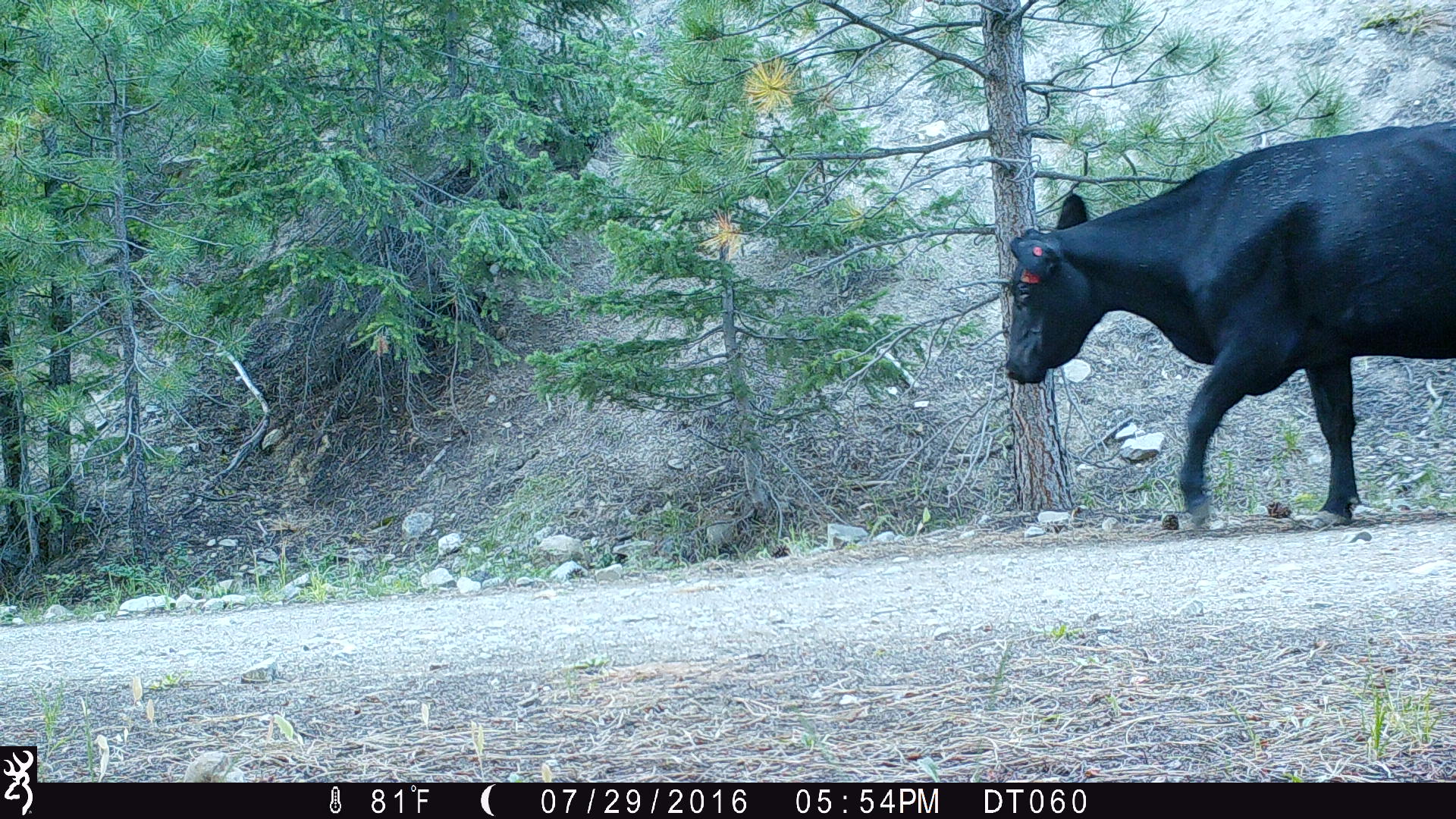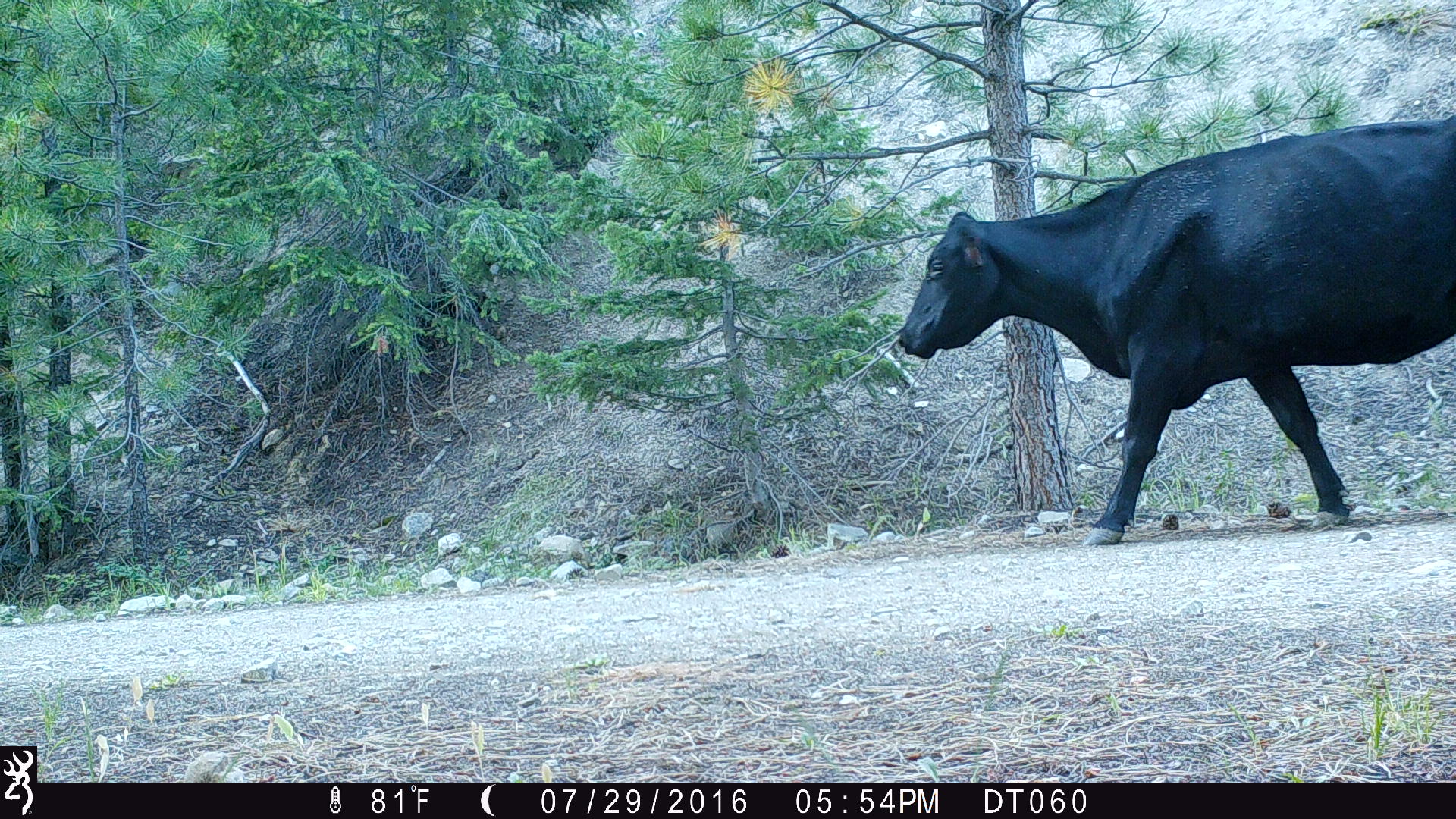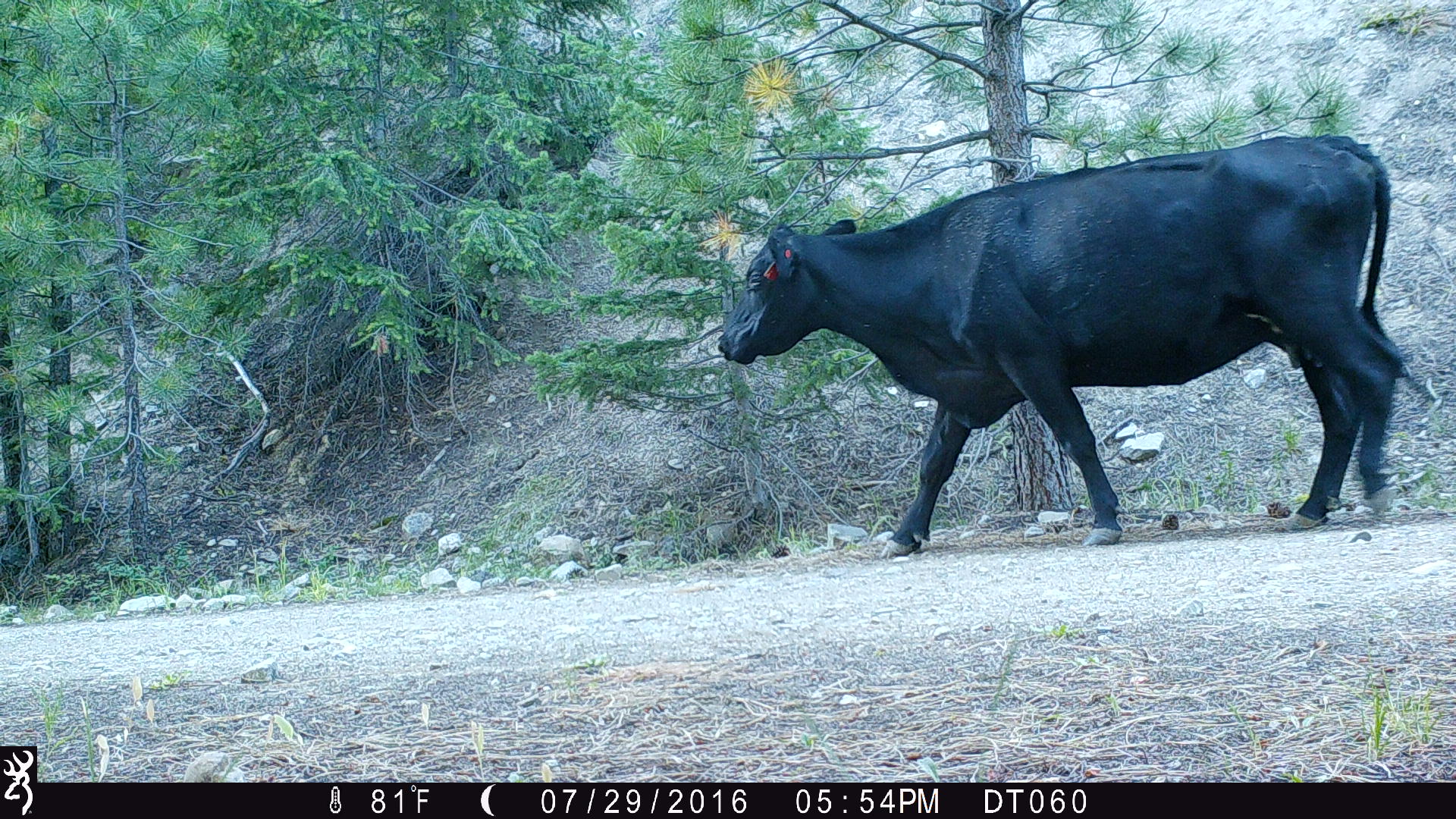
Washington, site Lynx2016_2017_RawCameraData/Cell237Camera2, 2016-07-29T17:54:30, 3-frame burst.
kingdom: Animalia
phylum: Chordata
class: Mammalia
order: Artiodactyla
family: Bovidae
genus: Bos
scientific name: Bos taurus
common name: domestic cattle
Domestic cattle (Bos taurus). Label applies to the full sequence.